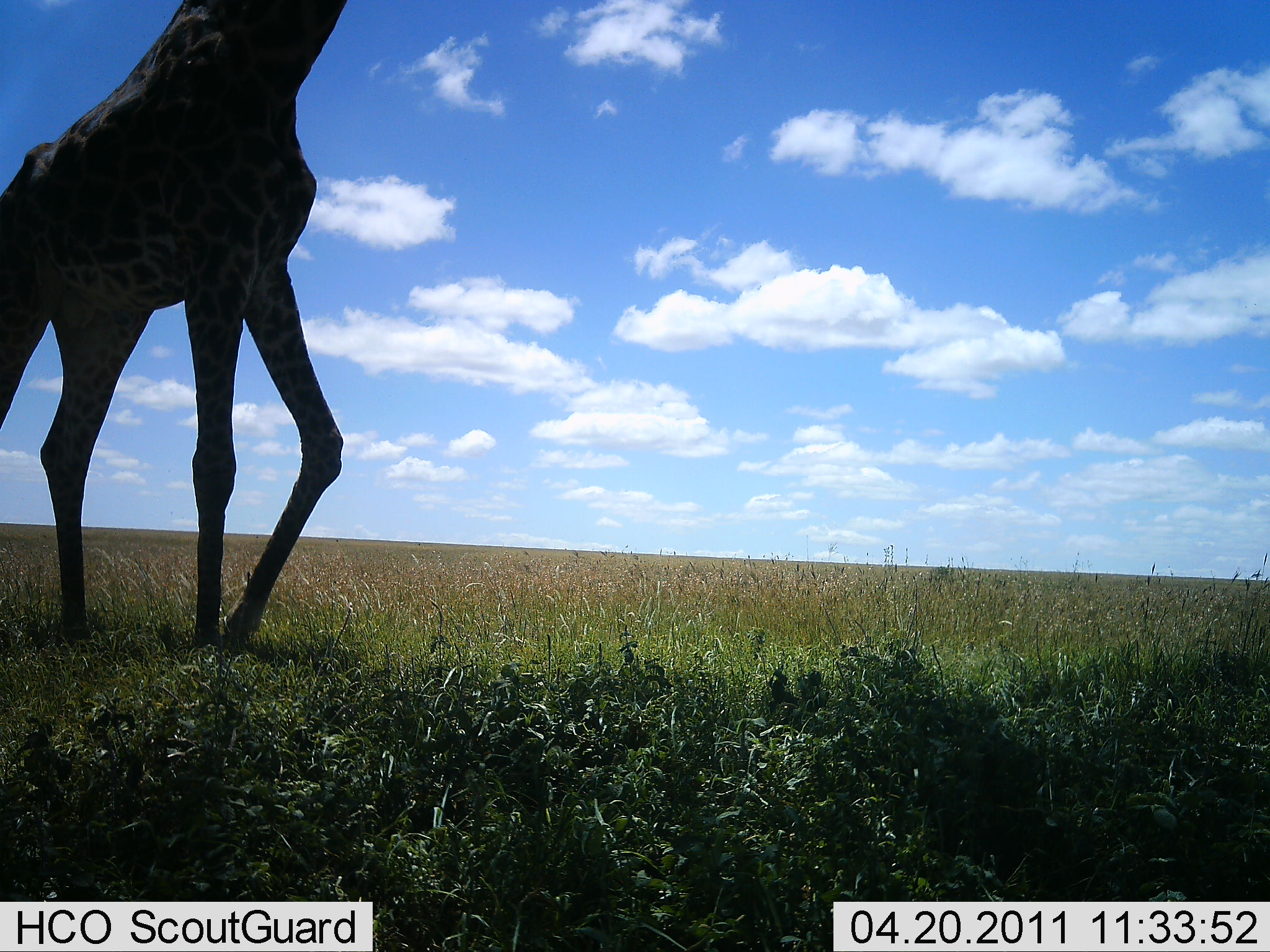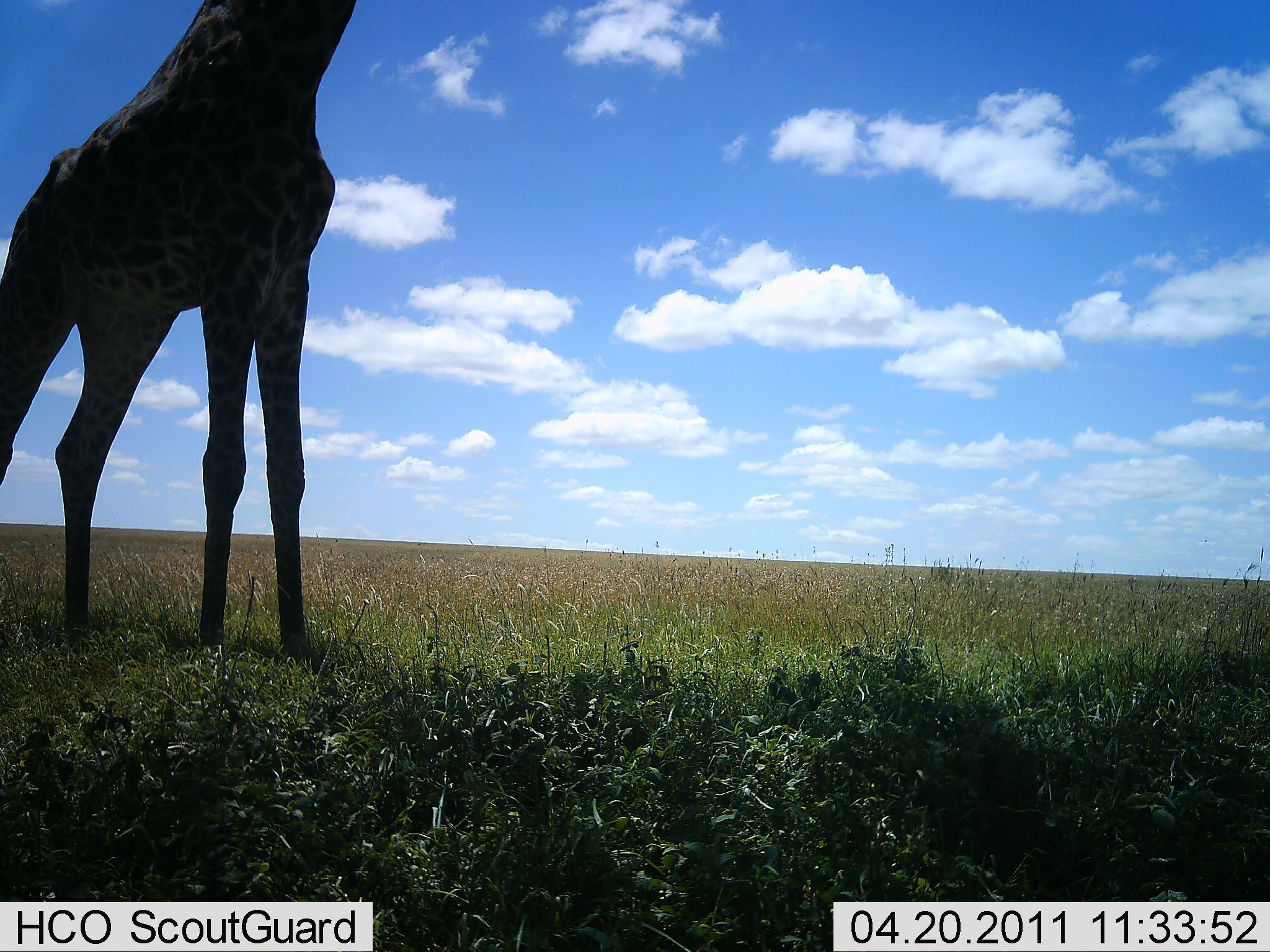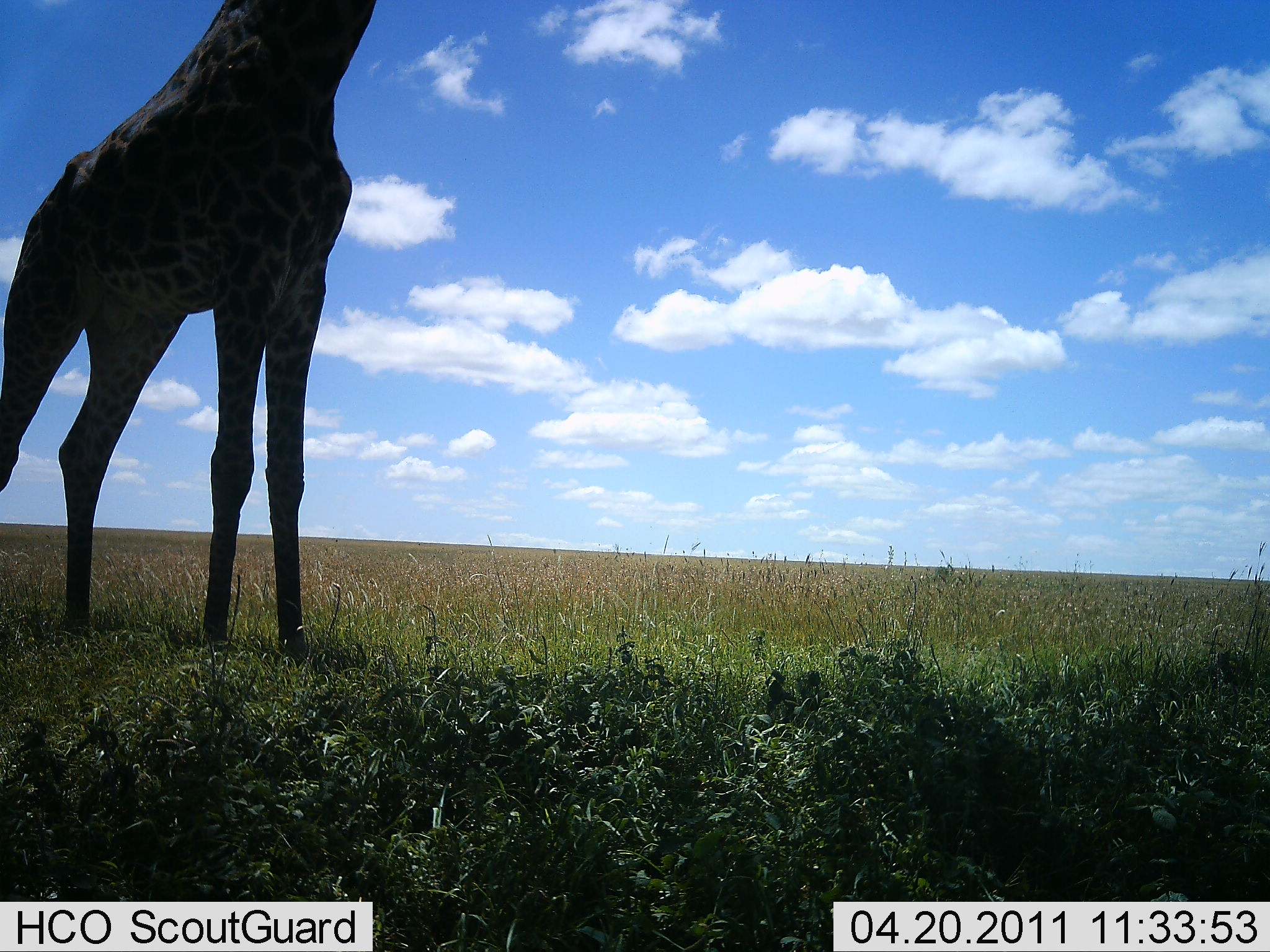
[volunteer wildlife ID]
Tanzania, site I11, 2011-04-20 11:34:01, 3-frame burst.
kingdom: Animalia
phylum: Chordata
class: Mammalia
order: Artiodactyla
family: Giraffidae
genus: Giraffa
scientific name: Giraffa camelopardalis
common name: giraffe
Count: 1.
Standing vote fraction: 100%.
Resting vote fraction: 0%.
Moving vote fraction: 0%.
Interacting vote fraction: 0%.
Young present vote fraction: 0%.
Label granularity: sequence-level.